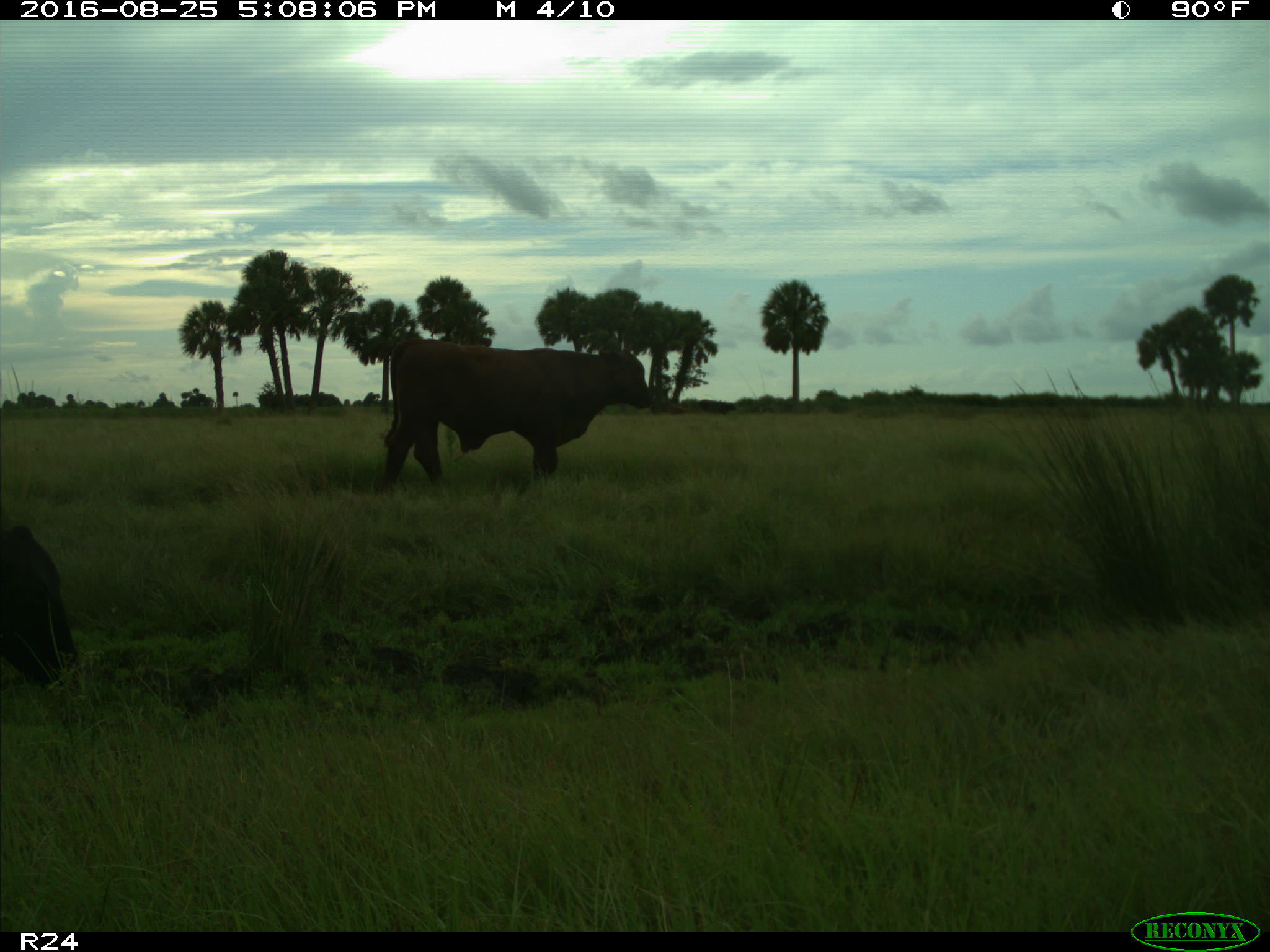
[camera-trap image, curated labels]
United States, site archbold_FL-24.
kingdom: Animalia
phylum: Chordata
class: Mammalia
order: Artiodactyla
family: Bovidae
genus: Bos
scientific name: Bos taurus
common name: domestic cow